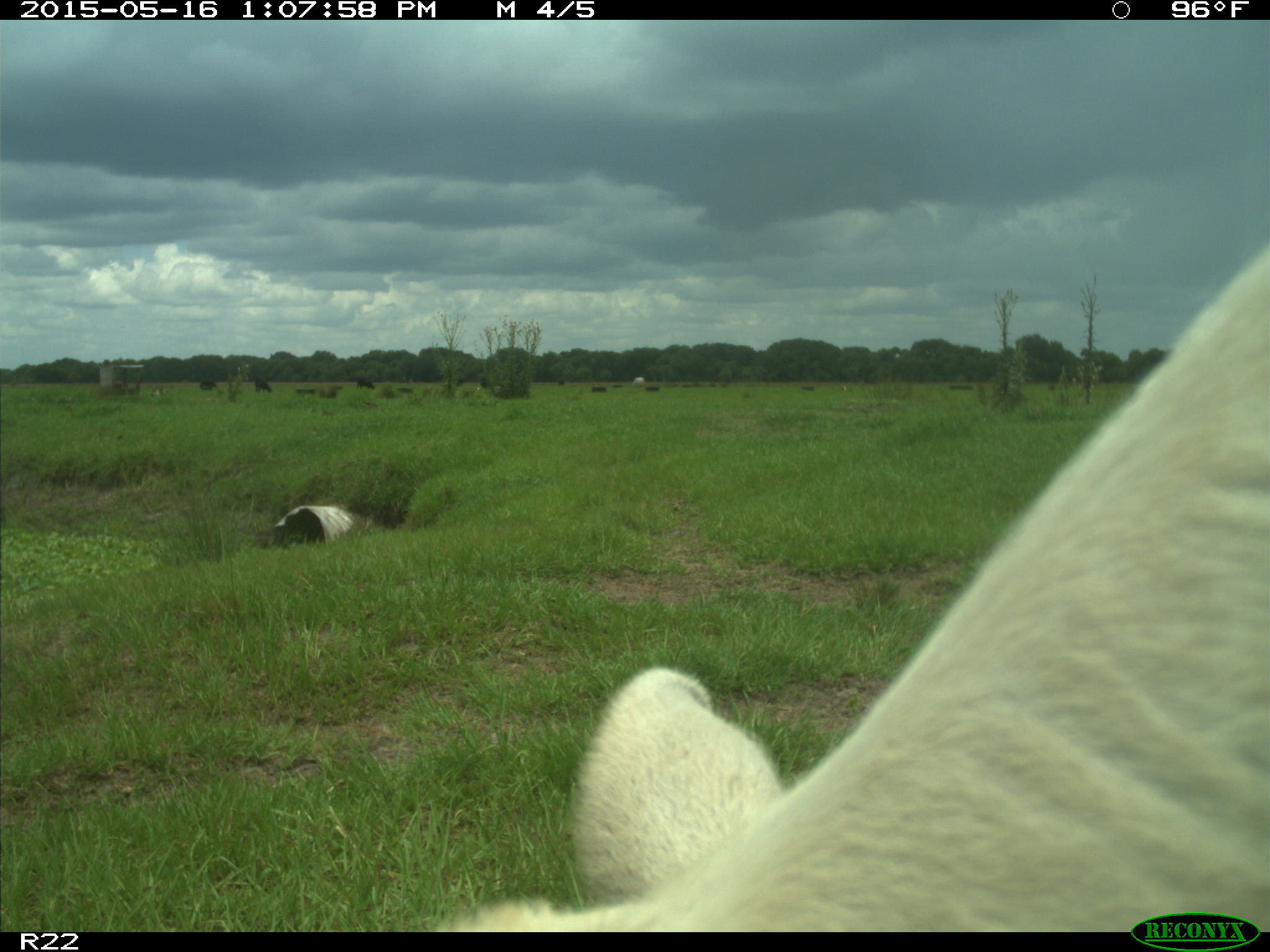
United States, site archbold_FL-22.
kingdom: Animalia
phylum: Chordata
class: Mammalia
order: Artiodactyla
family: Bovidae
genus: Bos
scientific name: Bos taurus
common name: domestic cow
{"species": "Bos taurus (domestic cow)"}